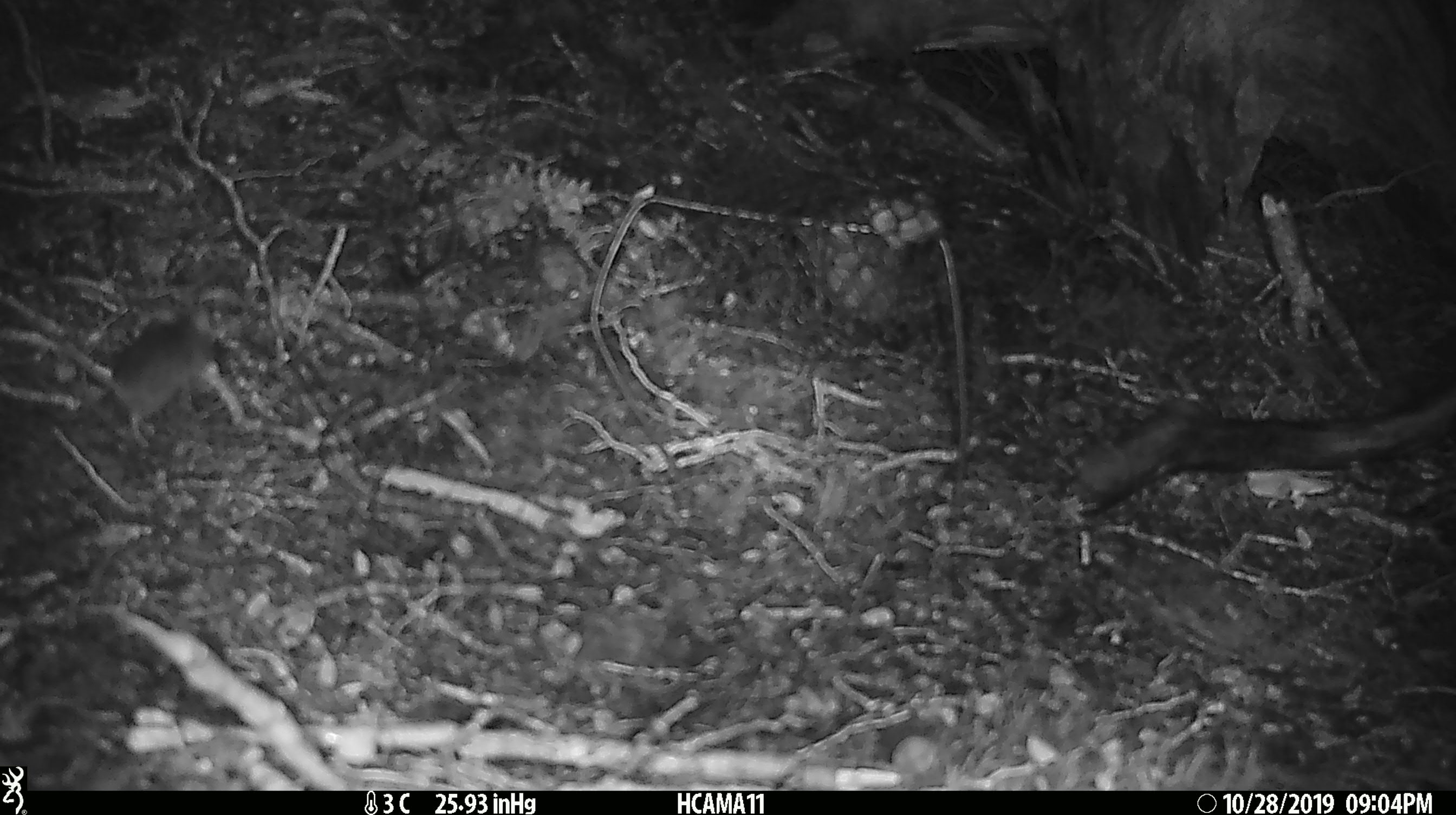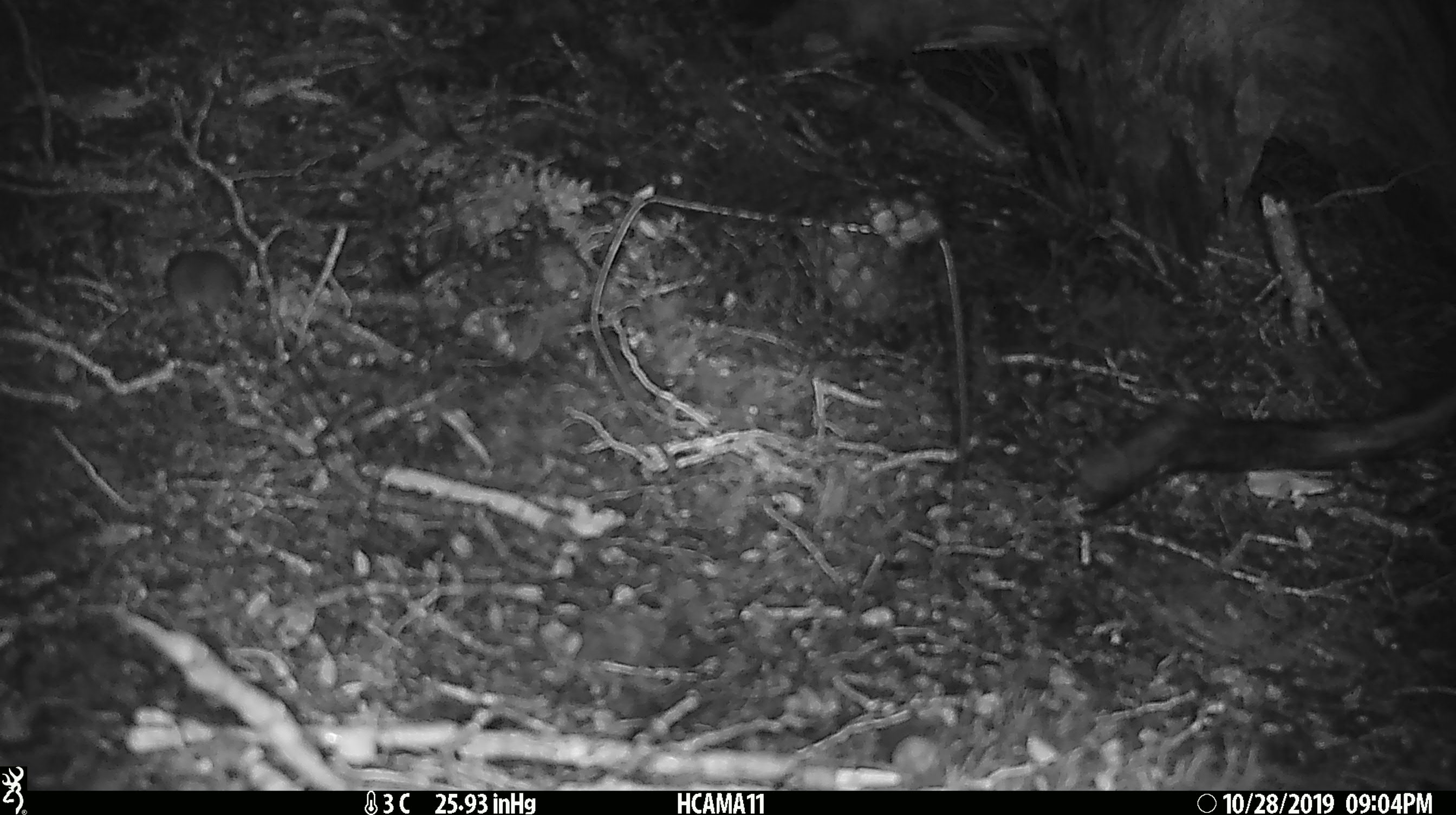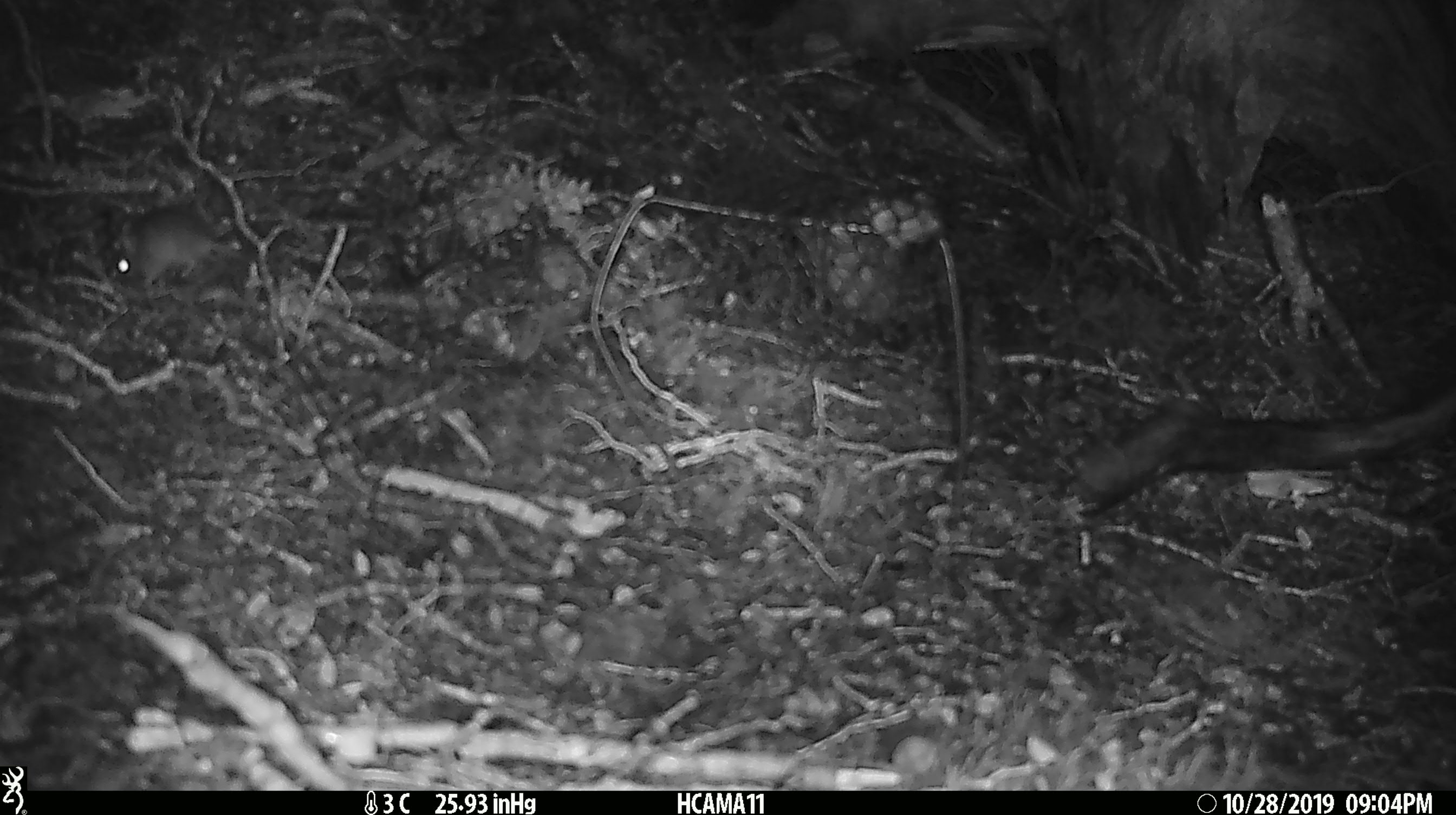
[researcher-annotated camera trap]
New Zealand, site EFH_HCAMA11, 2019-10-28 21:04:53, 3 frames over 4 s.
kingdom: Animalia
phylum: Chordata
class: Mammalia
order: Rodentia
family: Muridae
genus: Mus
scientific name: Mus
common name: mouse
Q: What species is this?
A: Mouse (Mus).